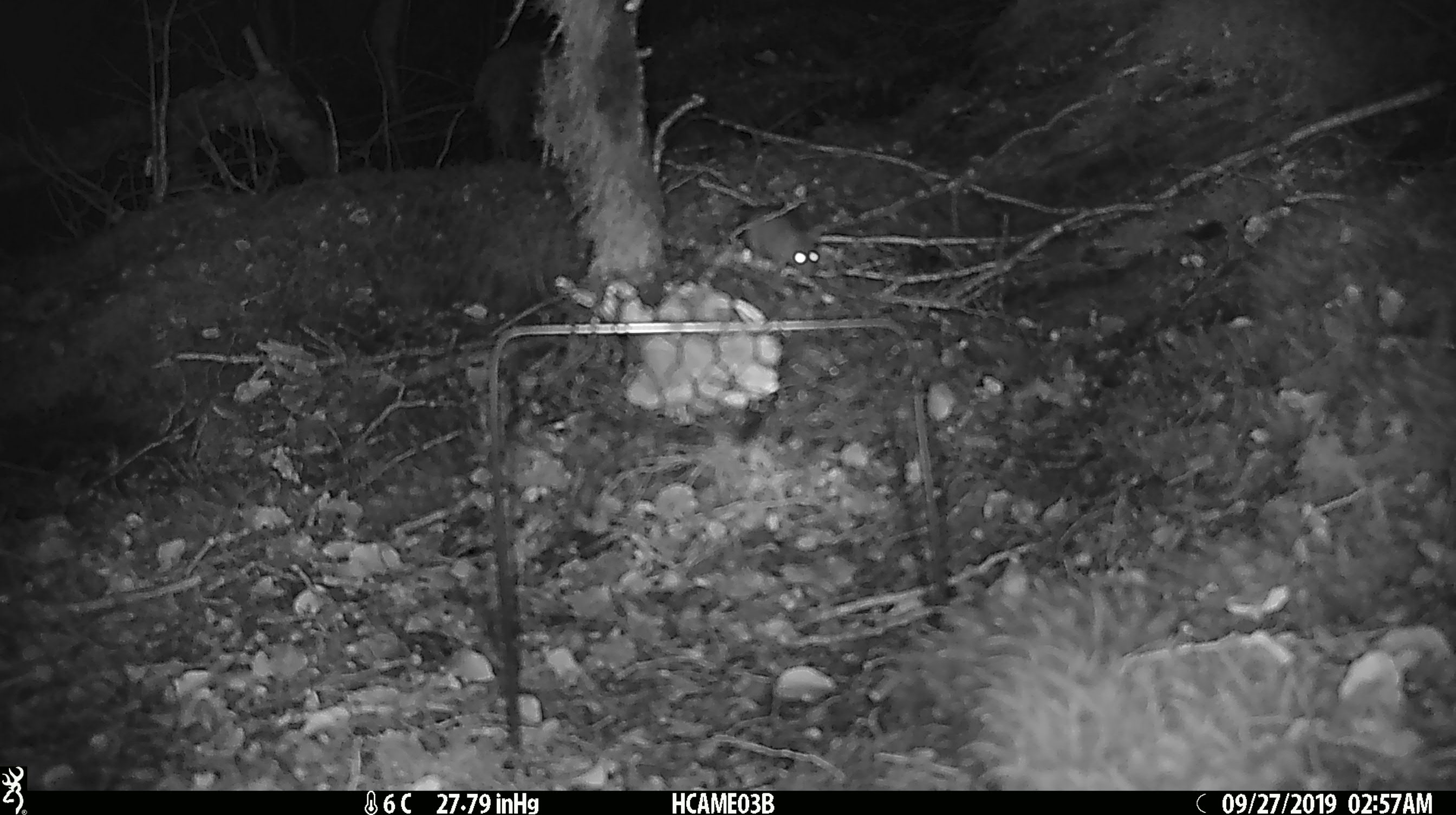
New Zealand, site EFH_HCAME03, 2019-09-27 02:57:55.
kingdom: Animalia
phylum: Chordata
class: Mammalia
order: Rodentia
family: Muridae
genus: Mus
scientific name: Mus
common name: mouse